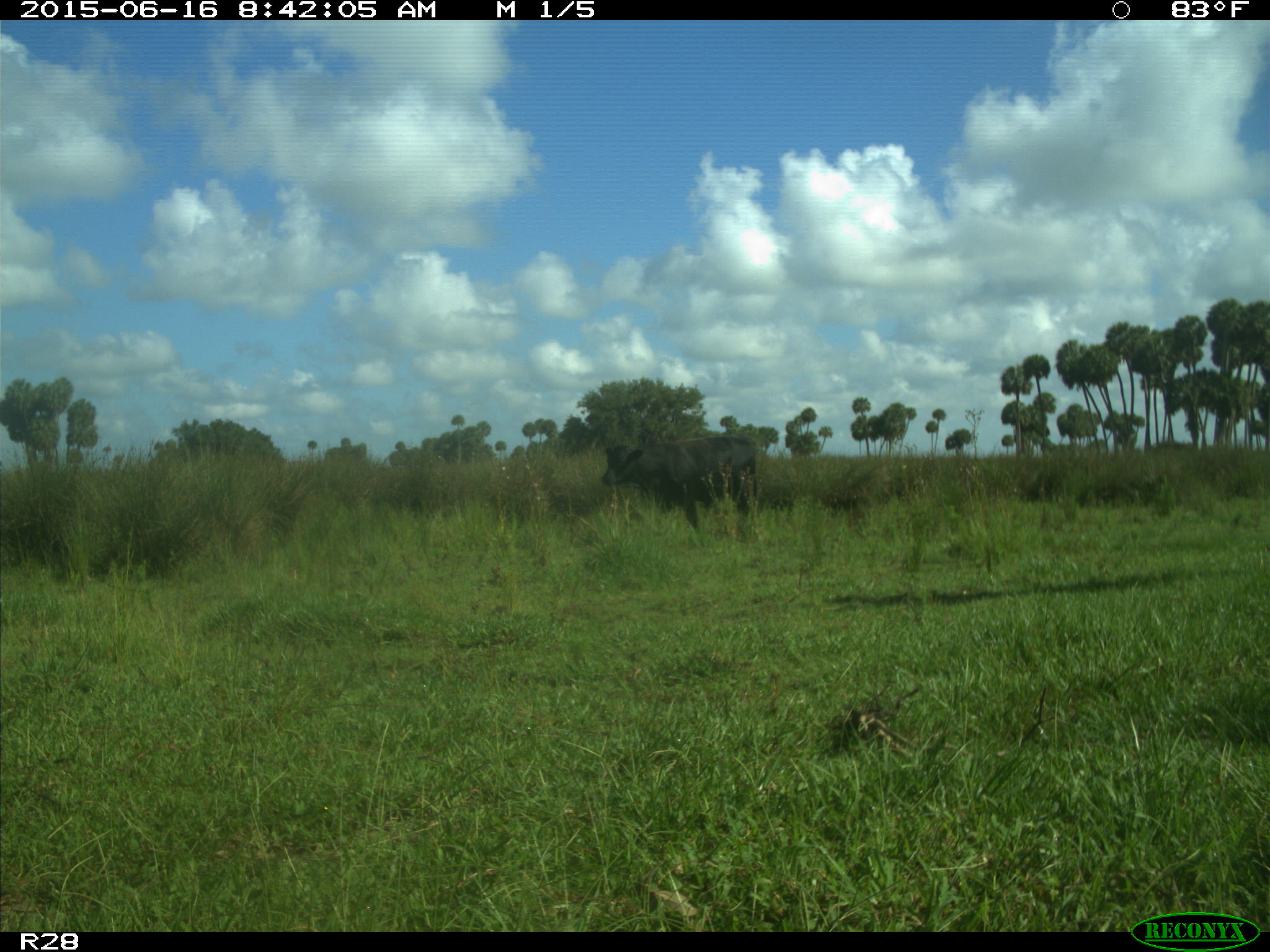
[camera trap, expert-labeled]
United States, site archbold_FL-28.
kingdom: Animalia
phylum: Chordata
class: Mammalia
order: Artiodactyla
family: Bovidae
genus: Bos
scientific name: Bos taurus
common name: domestic cow